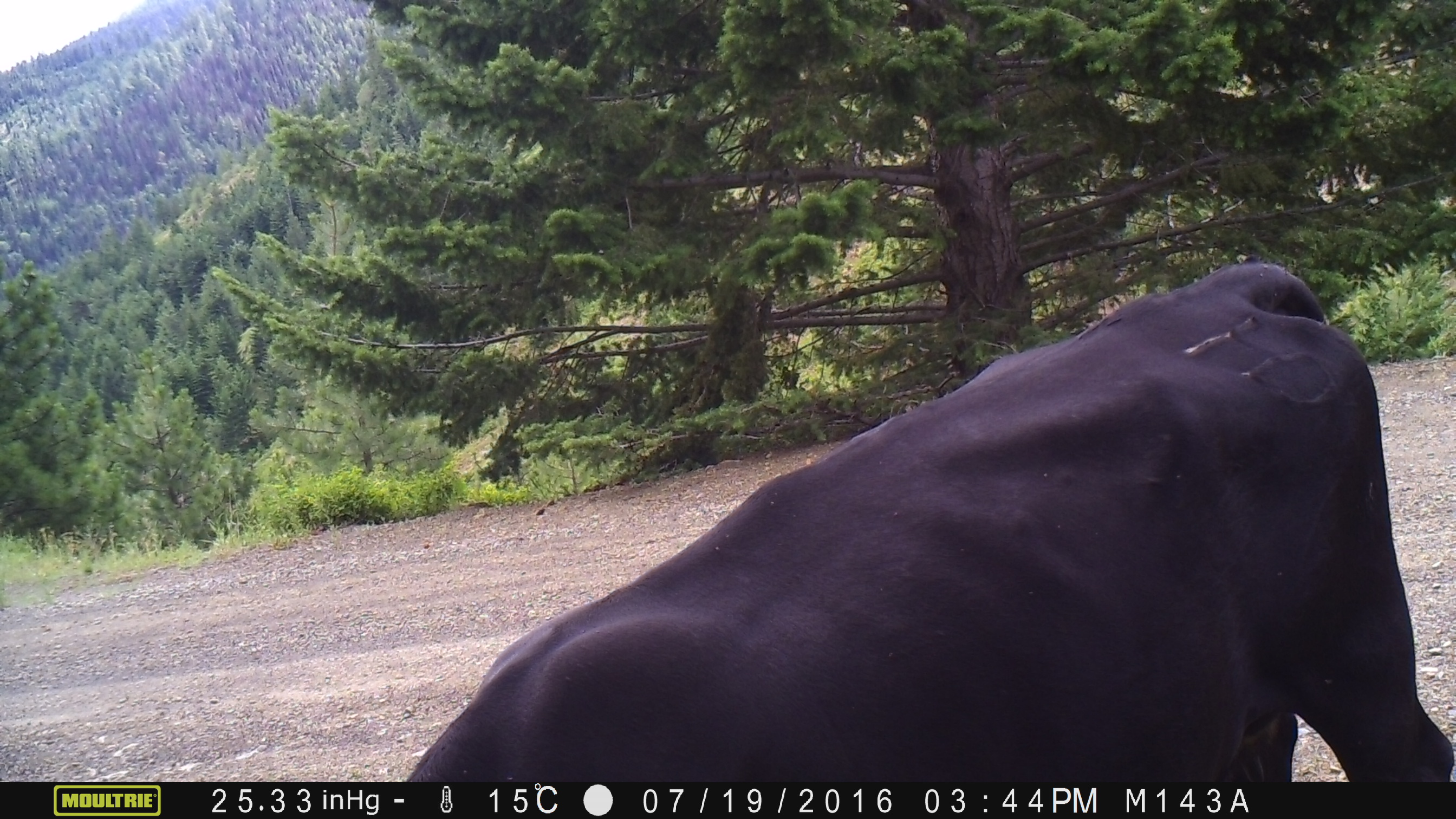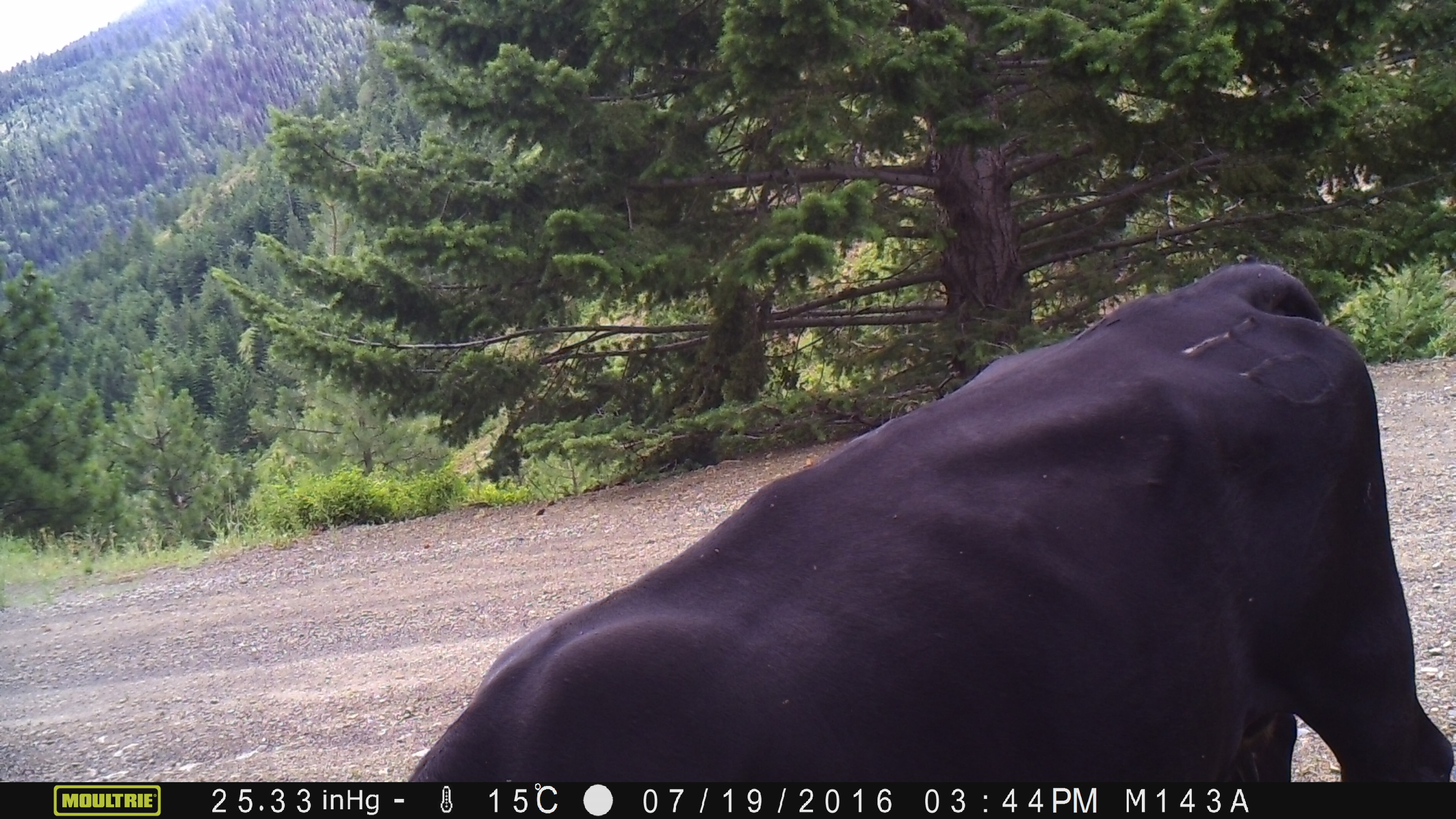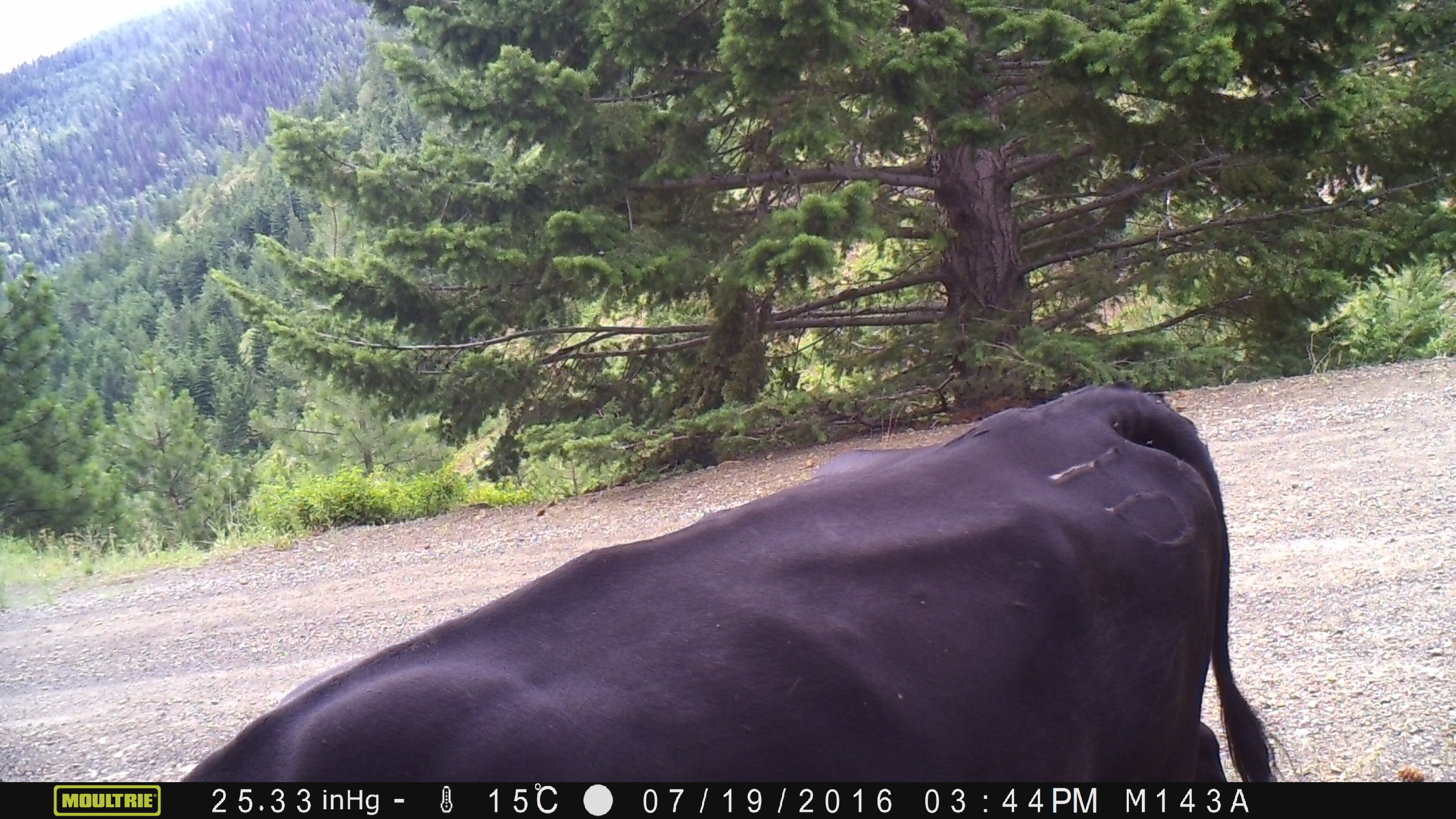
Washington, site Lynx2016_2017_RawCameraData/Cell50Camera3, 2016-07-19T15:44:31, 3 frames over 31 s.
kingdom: Animalia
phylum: Chordata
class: Mammalia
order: Artiodactyla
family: Bovidae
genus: Bos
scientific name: Bos taurus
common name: domestic cattle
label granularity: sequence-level